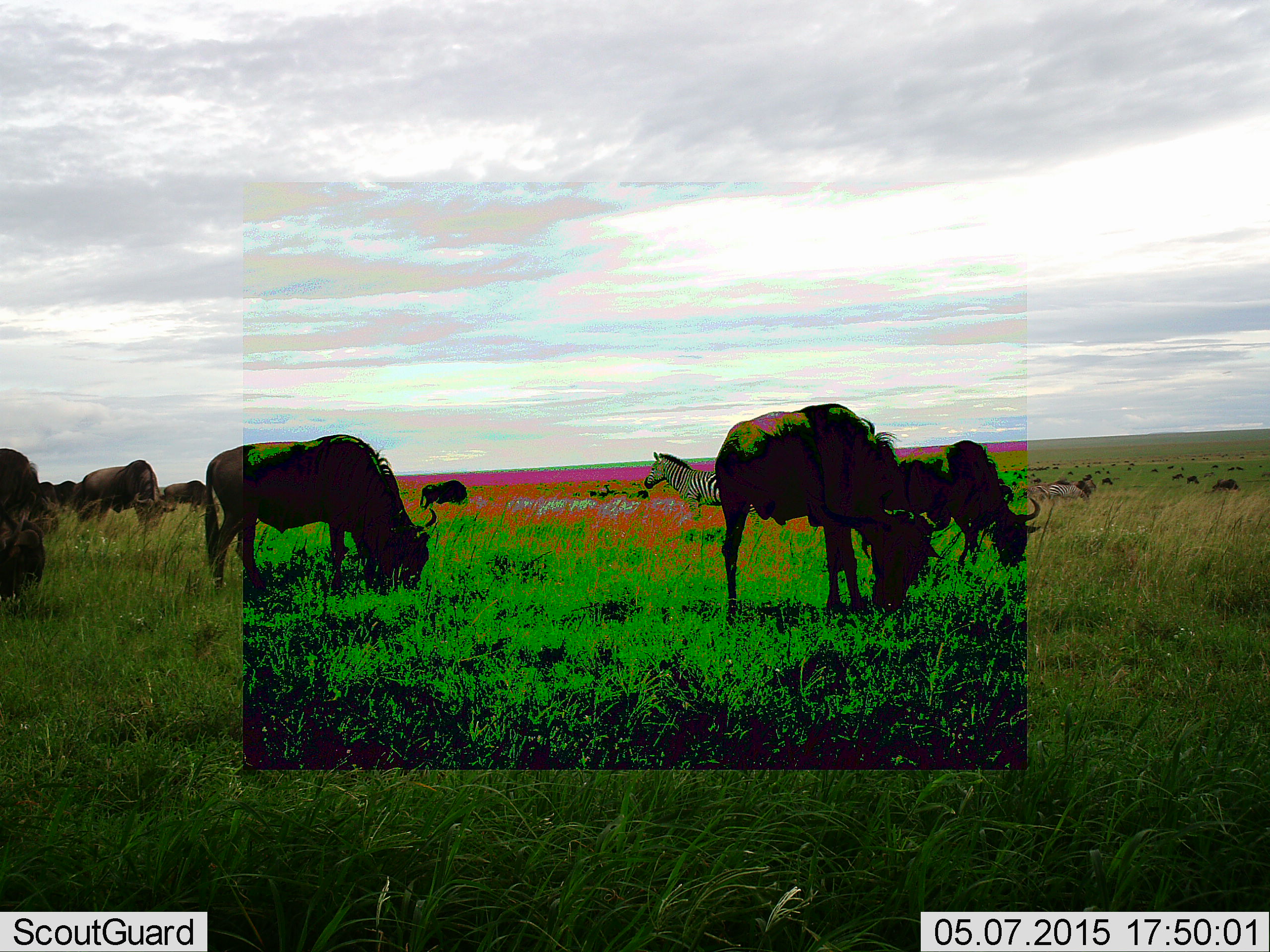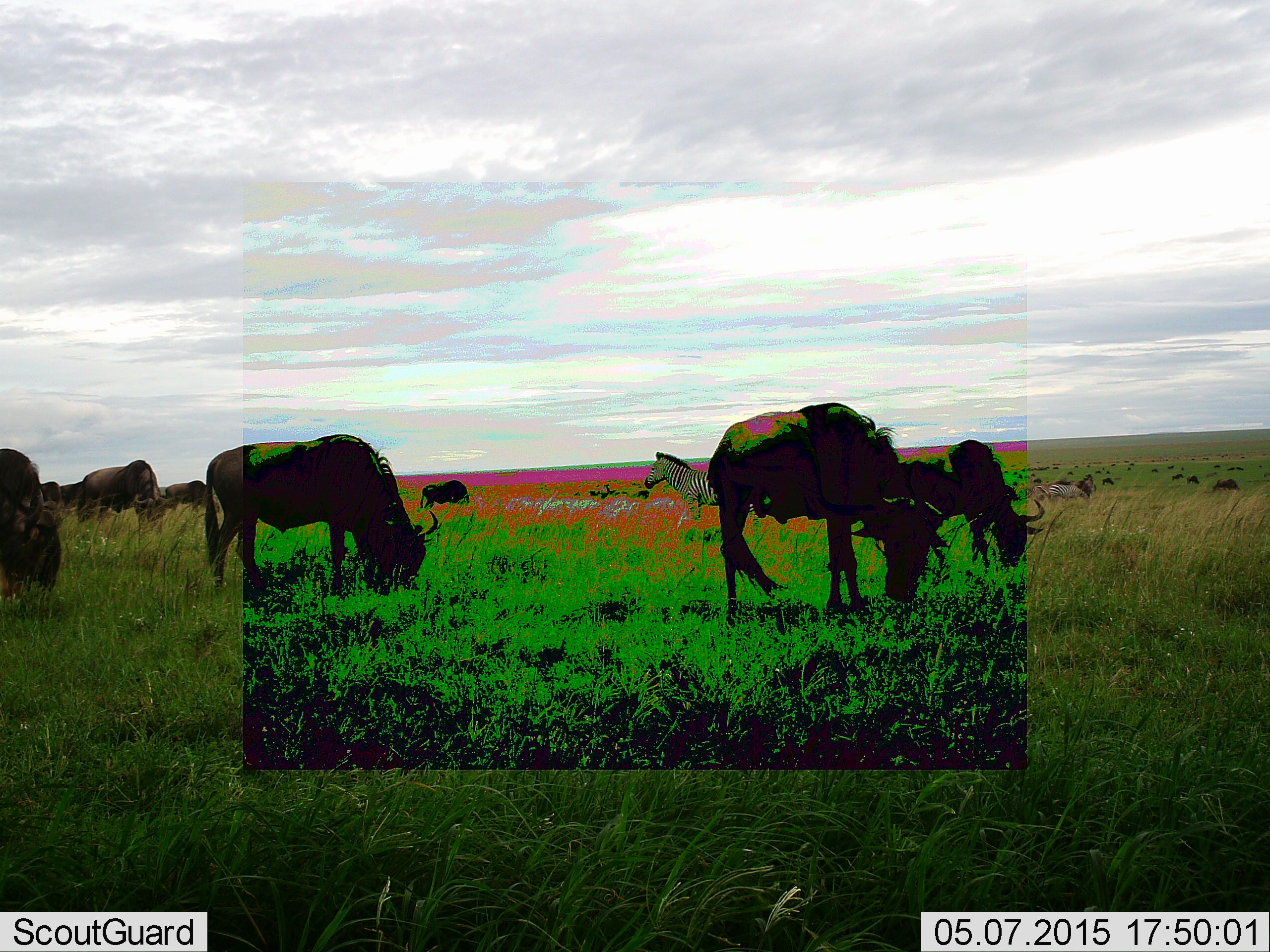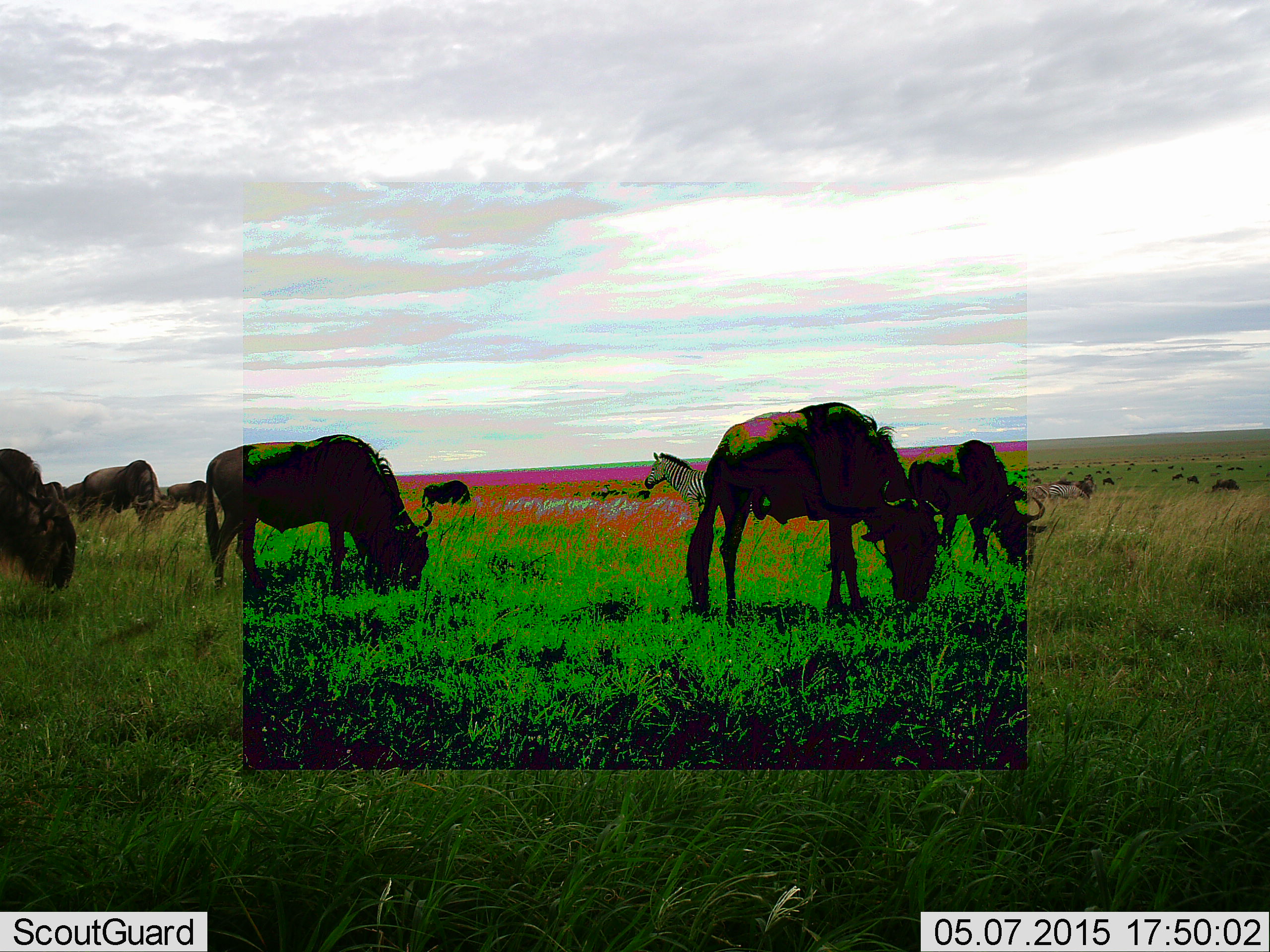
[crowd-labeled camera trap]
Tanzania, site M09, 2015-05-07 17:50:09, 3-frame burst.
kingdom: Animalia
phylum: Chordata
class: Mammalia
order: Artiodactyla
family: Bovidae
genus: Connochaetes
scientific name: Connochaetes taurinus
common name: blue wildebeest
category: wildebeest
Wildebeest (blue wildebeest) (Connochaetes taurinus), count 11-50. Behavior (volunteer vote fractions): standing 33%, resting 0%, moving 8%, interacting 0%. Young present (vote fraction): 0%. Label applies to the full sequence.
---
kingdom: Animalia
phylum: Chordata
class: Mammalia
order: Perissodactyla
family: Equidae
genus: Equus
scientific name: Equus quagga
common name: plains zebra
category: zebra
Zebra (plains zebra) (Equus quagga), count 1. Behavior (volunteer vote fractions): standing 90%, resting 0%, moving 20%, interacting 0%. Young present (vote fraction): 0%. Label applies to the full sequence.